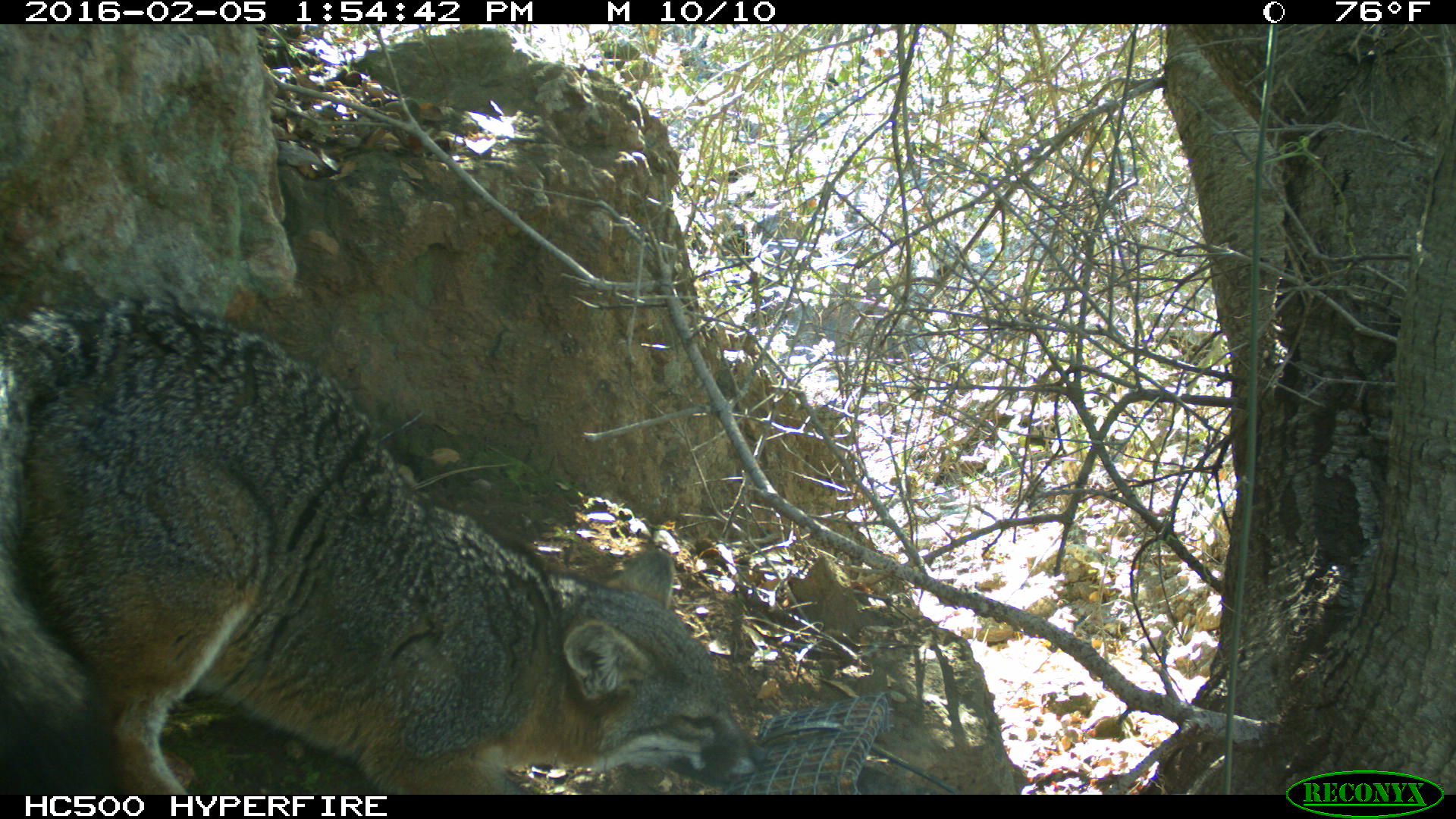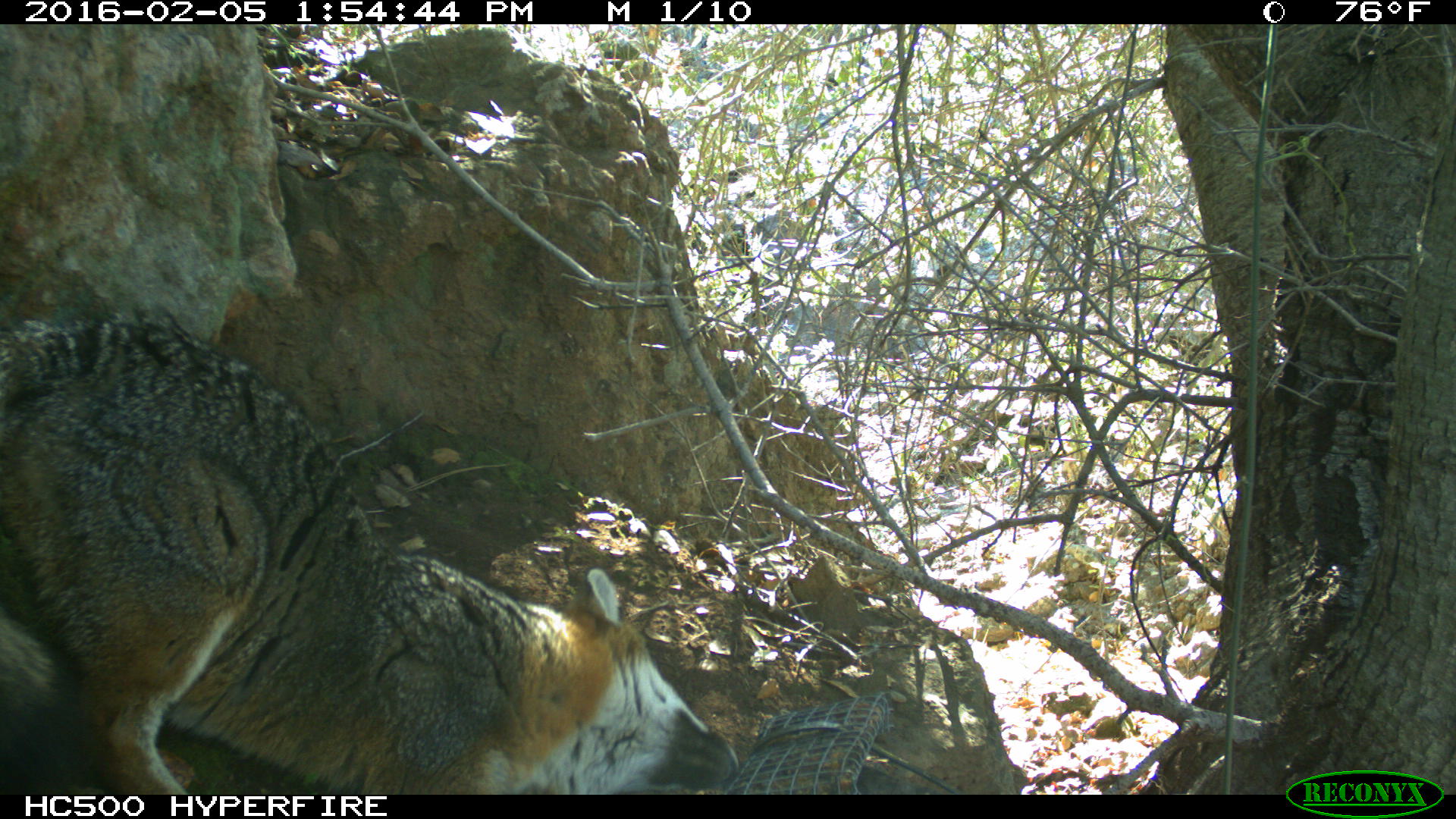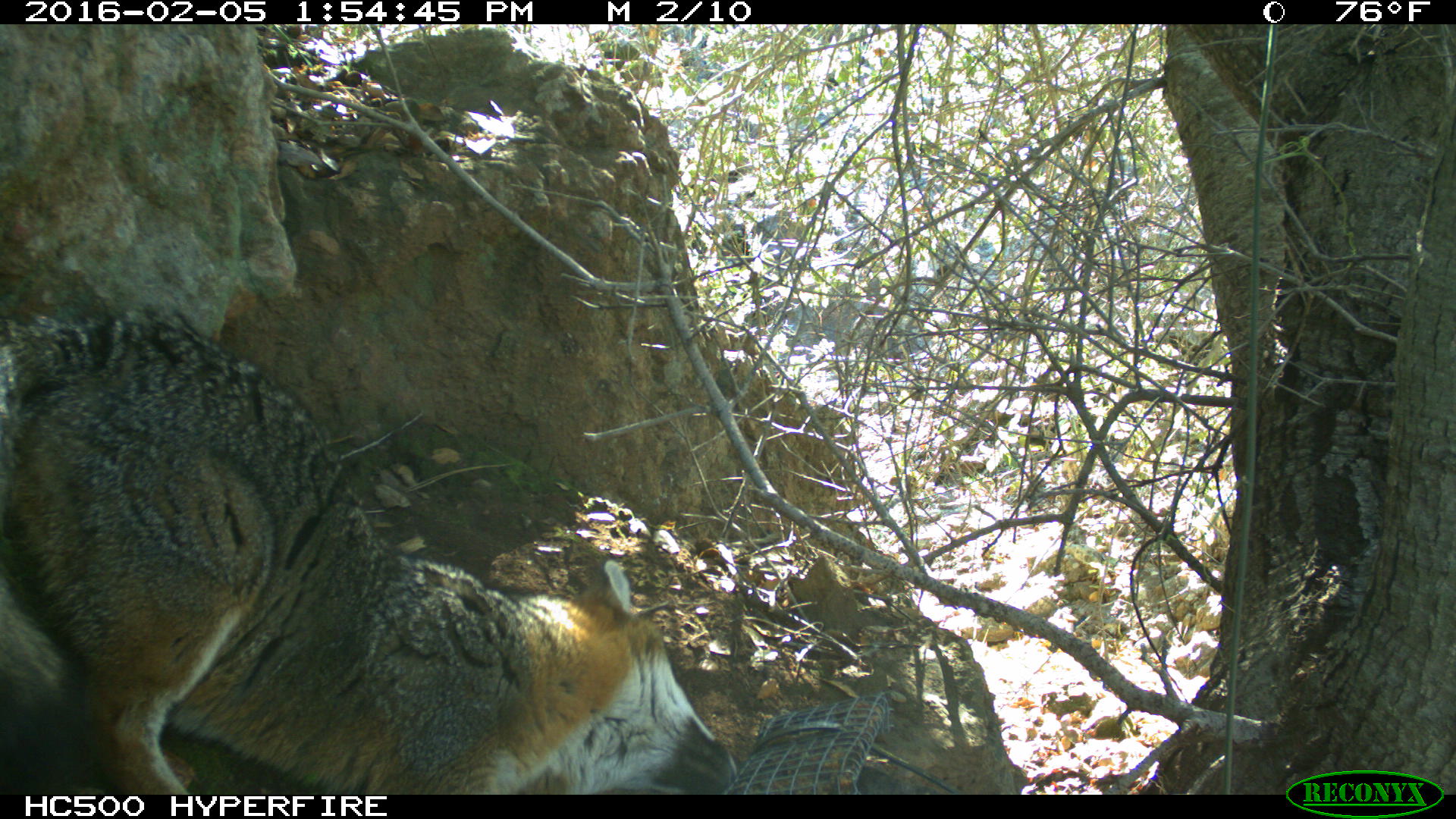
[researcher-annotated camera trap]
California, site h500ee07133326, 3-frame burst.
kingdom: Animalia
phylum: Chordata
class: Mammalia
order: Carnivora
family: Canidae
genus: Urocyon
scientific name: Urocyon littoralis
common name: island fox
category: fox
Fox (island fox) (Urocyon littoralis).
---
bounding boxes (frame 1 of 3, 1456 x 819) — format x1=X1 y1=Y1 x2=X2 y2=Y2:
fox: x1=0 y1=297 x2=772 y2=793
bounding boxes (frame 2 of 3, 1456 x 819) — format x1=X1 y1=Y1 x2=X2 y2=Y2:
fox: x1=0 y1=311 x2=739 y2=794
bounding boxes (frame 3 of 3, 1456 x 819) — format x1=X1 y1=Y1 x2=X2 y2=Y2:
fox: x1=0 y1=297 x2=742 y2=794